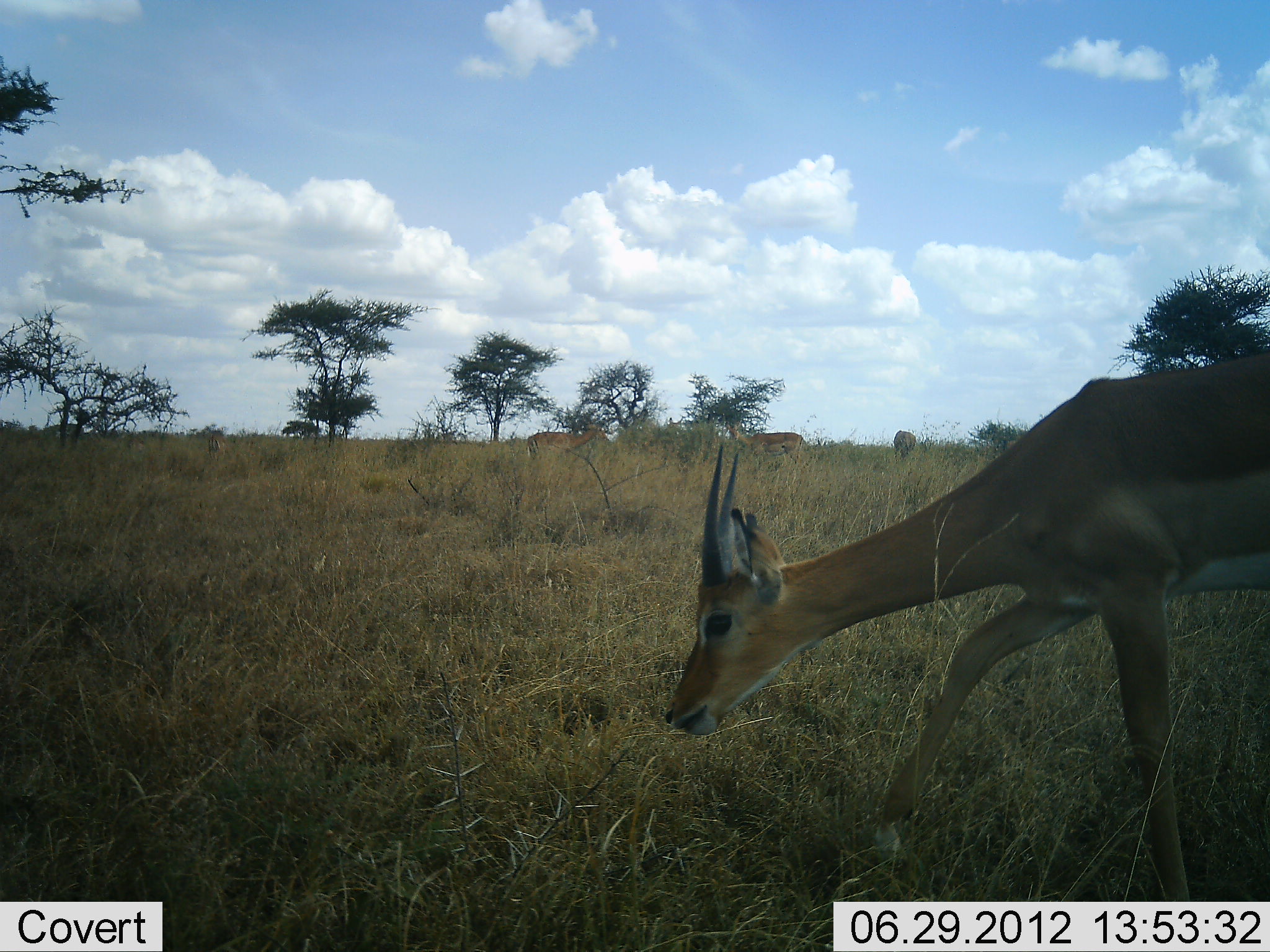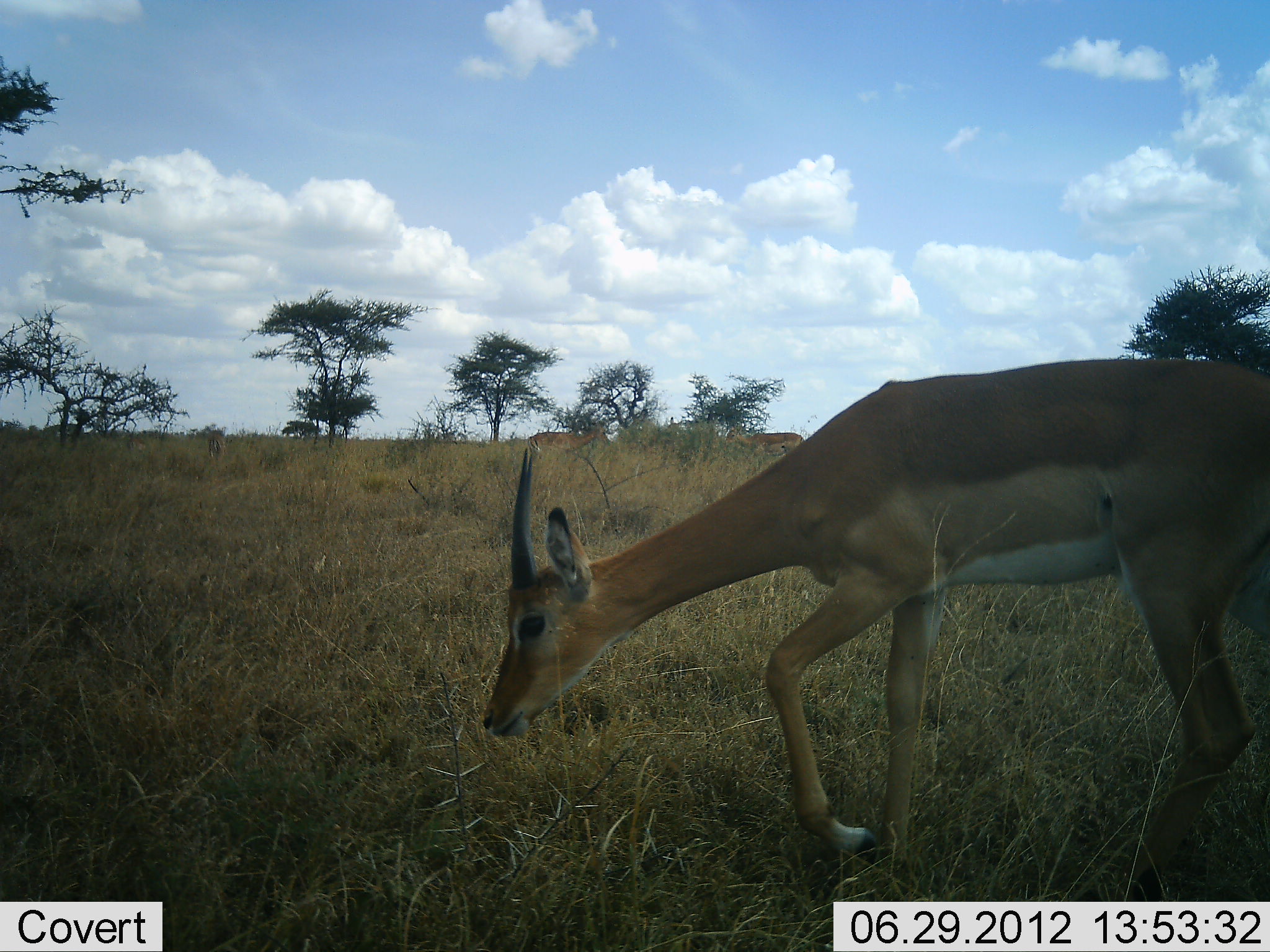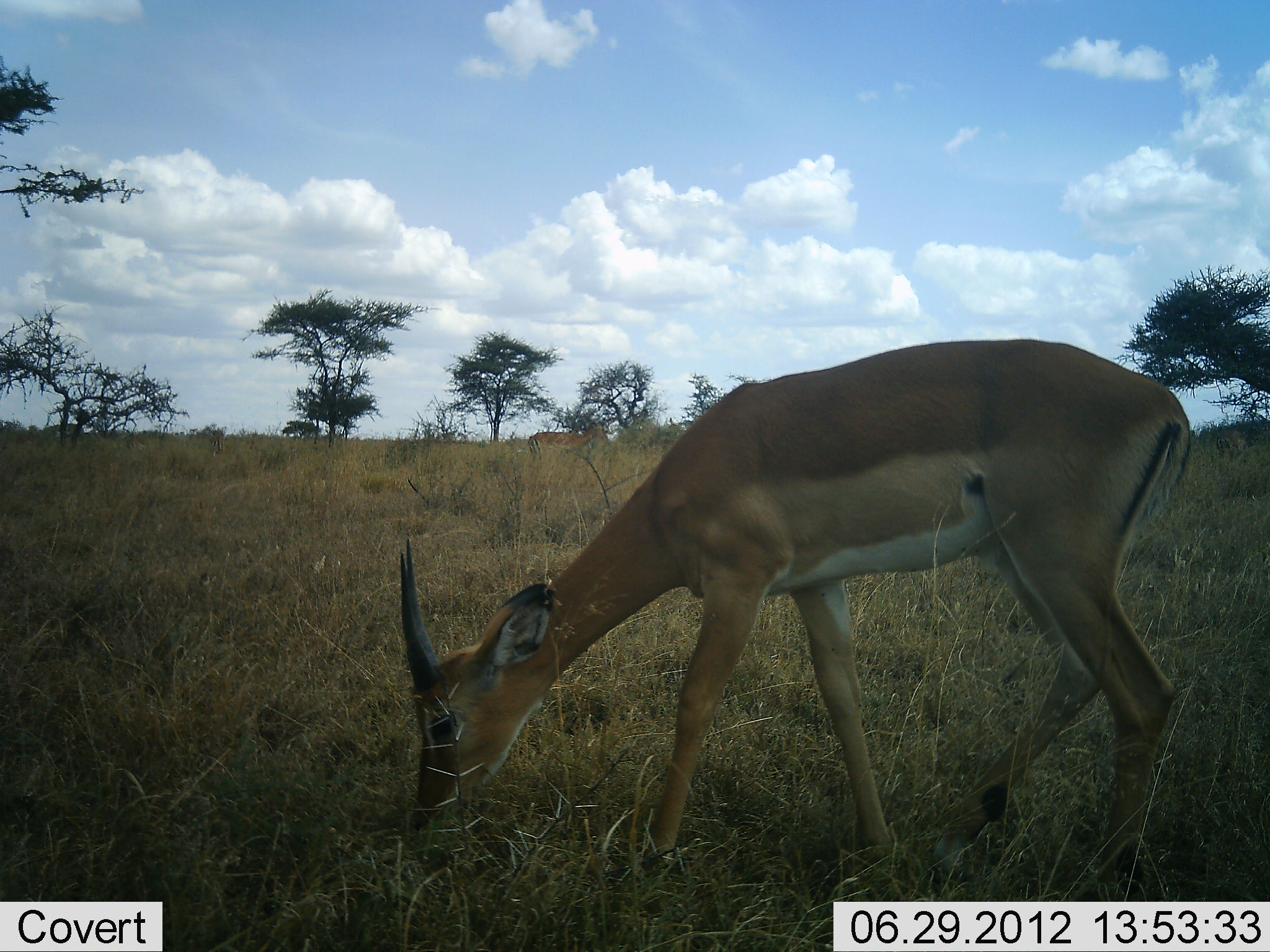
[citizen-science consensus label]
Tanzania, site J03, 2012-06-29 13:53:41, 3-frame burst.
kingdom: Animalia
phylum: Chordata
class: Mammalia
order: Artiodactyla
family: Bovidae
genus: Nanger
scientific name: Nanger granti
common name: grant's gazelle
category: gazellegrants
Gazellegrants (grant's gazelle) (Nanger granti), count 1. Behavior (volunteer vote fractions): standing 0%, resting 0%, moving 40%, interacting 0%. Young present (vote fraction): 0%. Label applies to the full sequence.